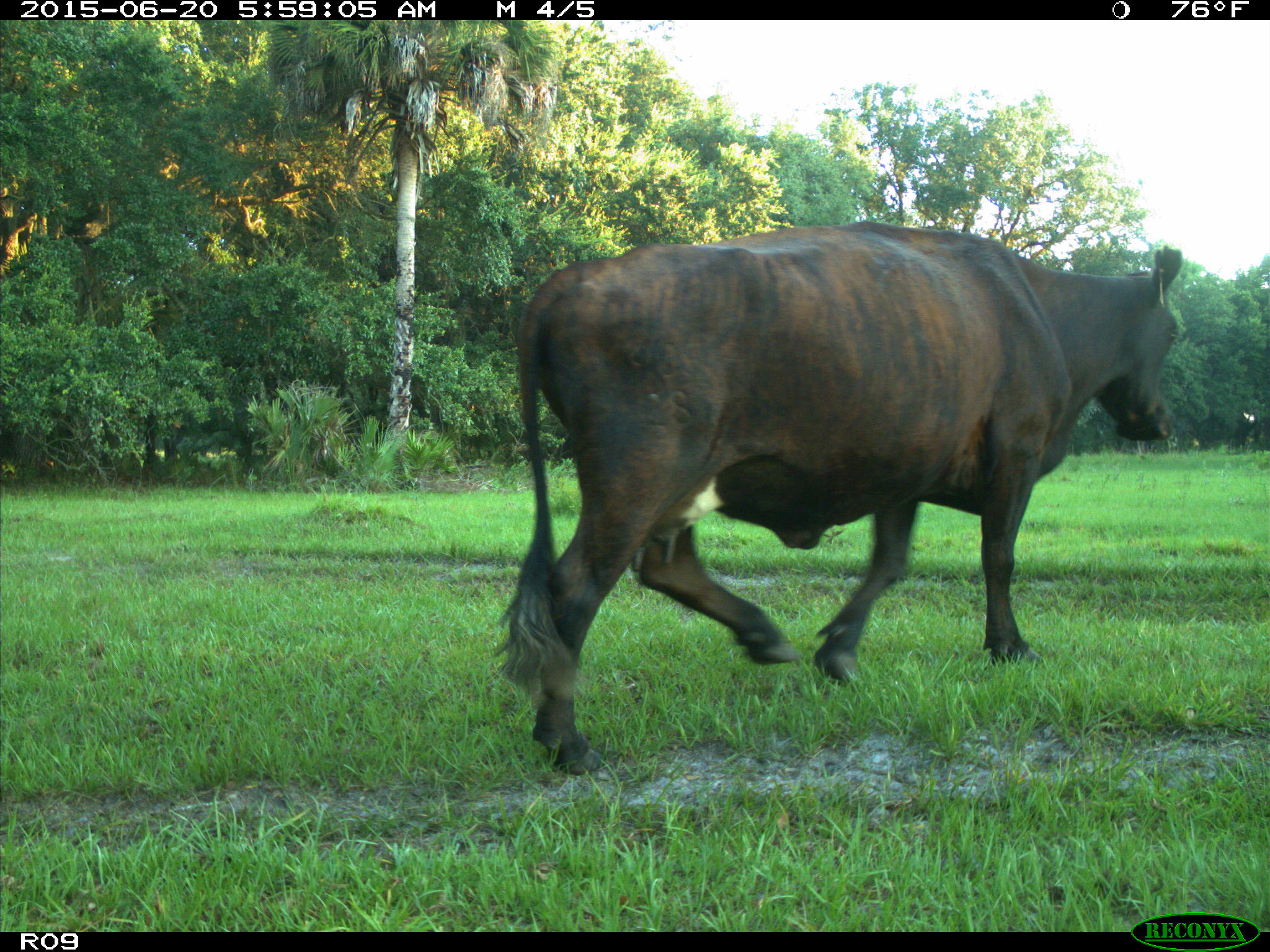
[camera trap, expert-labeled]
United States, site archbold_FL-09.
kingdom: Animalia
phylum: Chordata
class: Mammalia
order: Artiodactyla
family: Bovidae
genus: Bos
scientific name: Bos taurus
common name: domestic cow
Bos taurus (domestic cow).